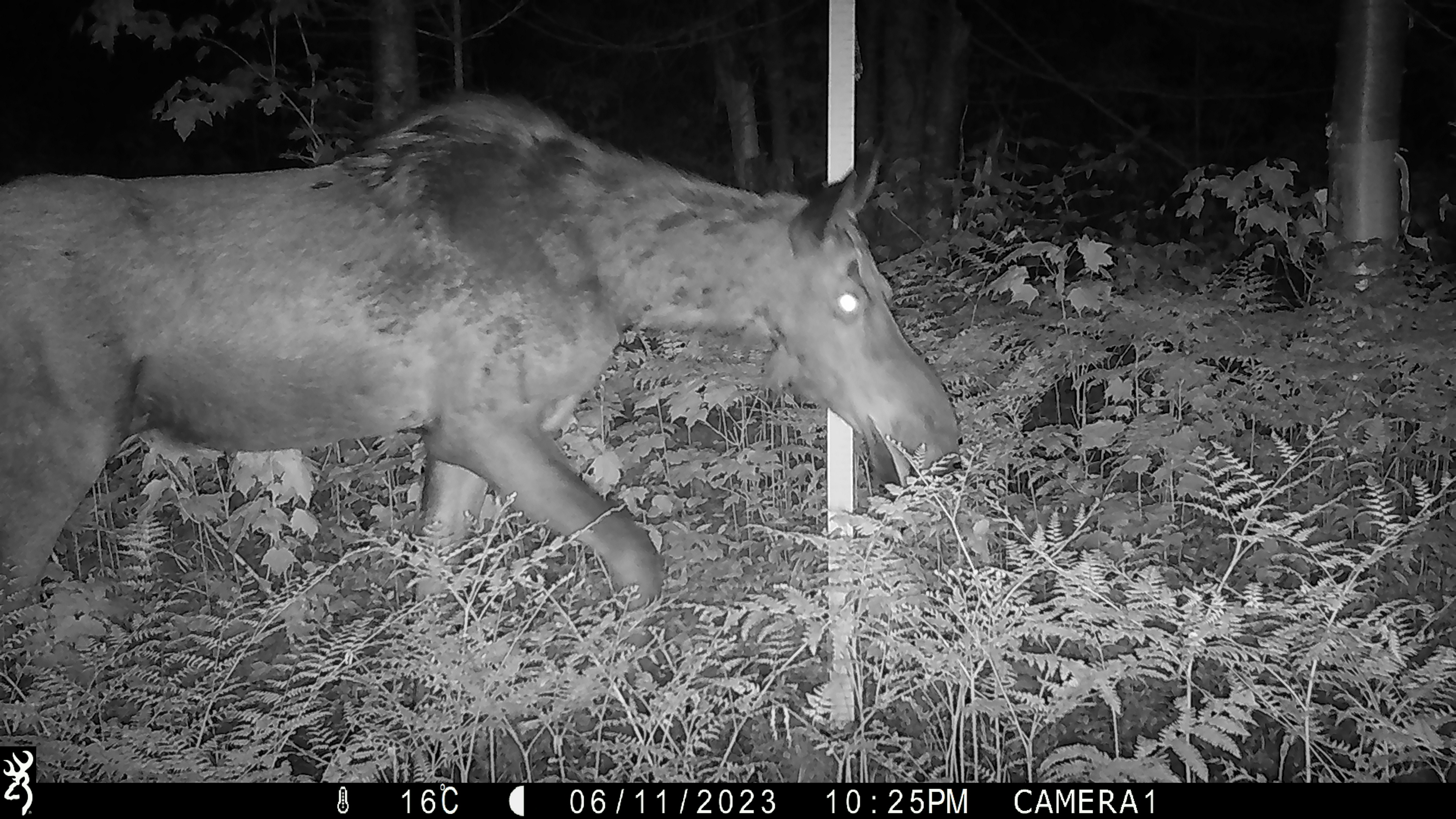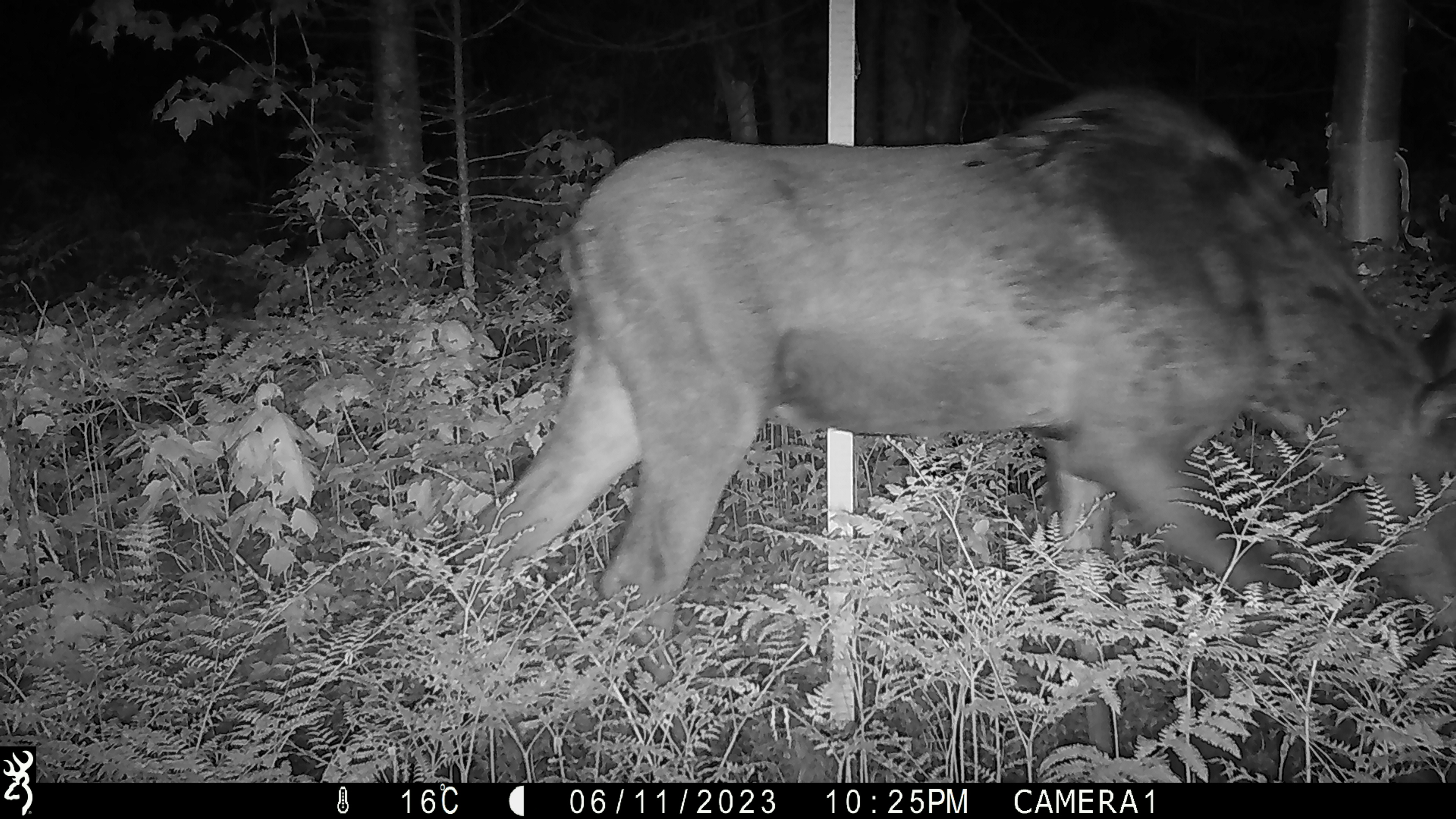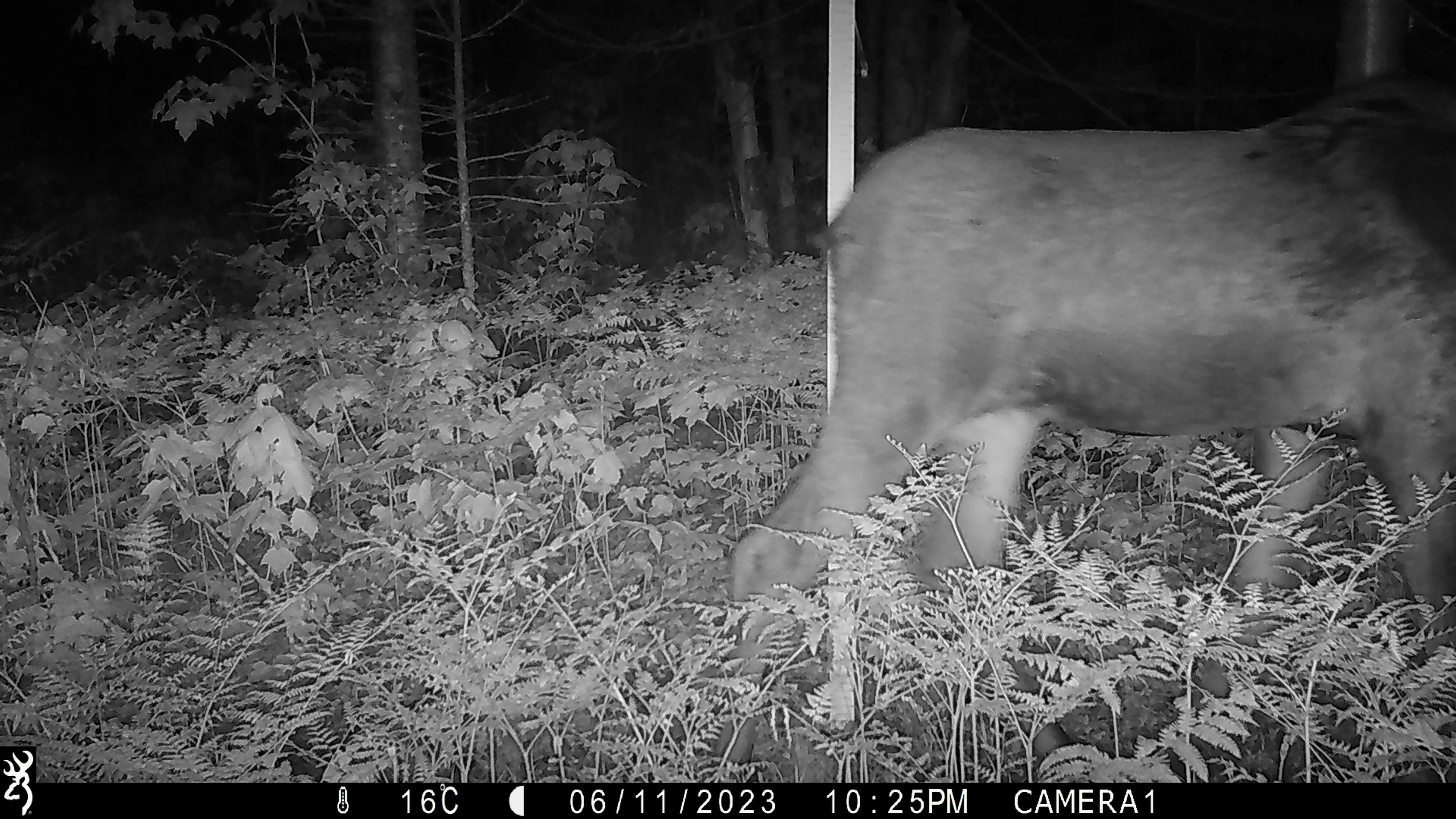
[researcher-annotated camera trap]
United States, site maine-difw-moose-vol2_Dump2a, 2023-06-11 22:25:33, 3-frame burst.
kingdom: Animalia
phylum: Chordata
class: Mammalia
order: Artiodactyla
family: Cervidae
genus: Alces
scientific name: Alces alces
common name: moose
Moose (Alces alces).